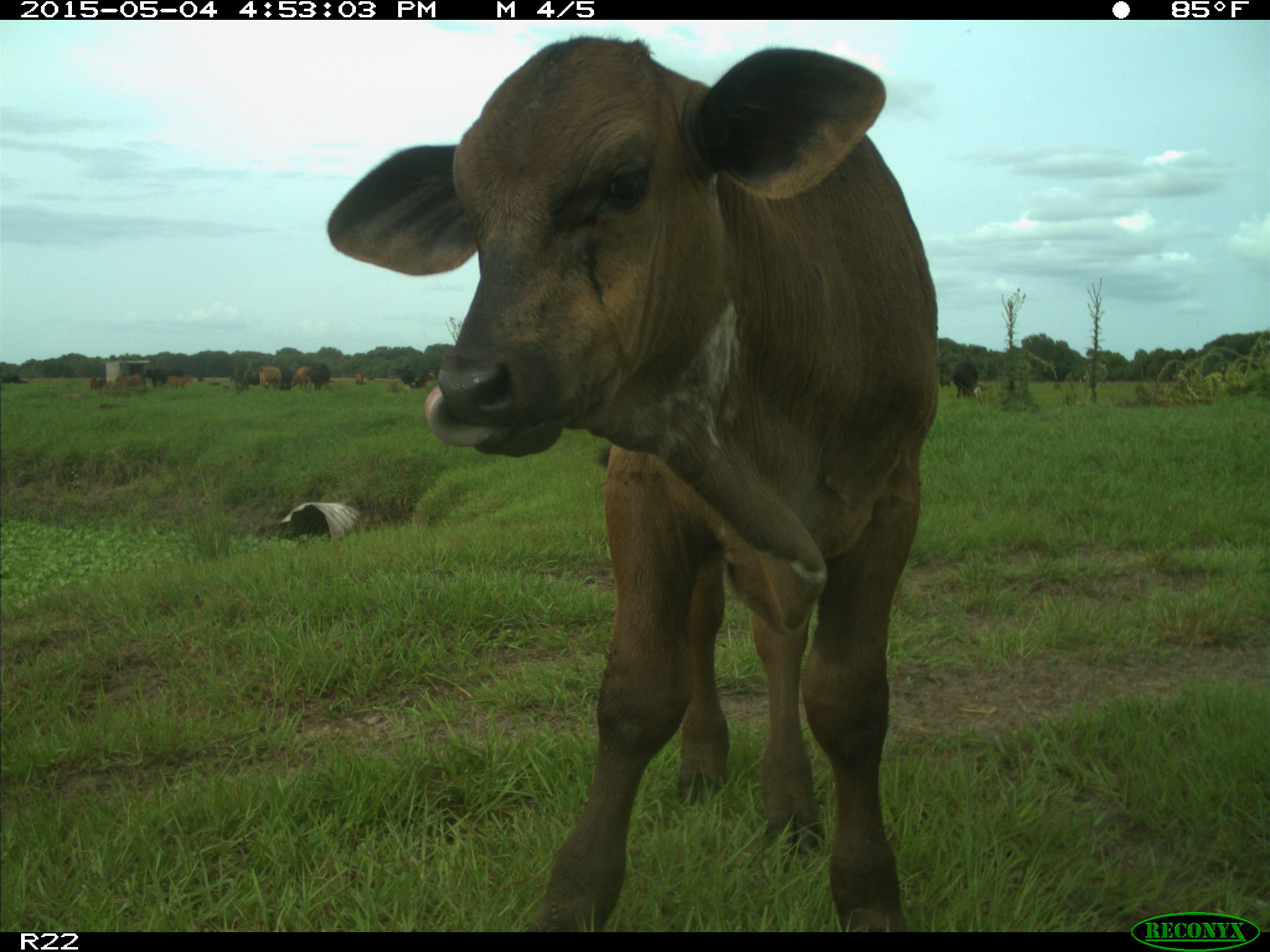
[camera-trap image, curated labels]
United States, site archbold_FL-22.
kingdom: Animalia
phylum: Chordata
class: Mammalia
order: Artiodactyla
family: Bovidae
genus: Bos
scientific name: Bos taurus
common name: domestic cow